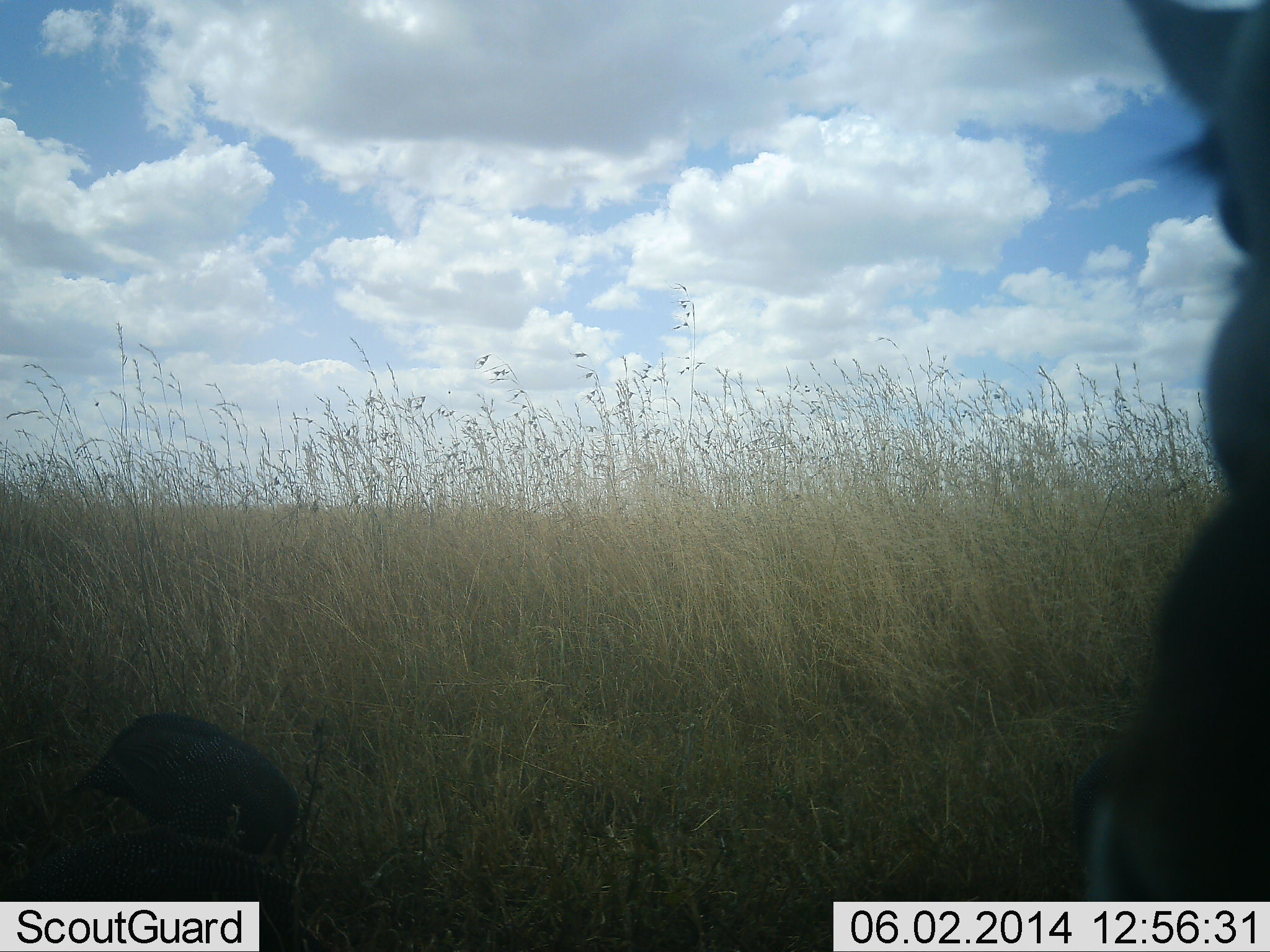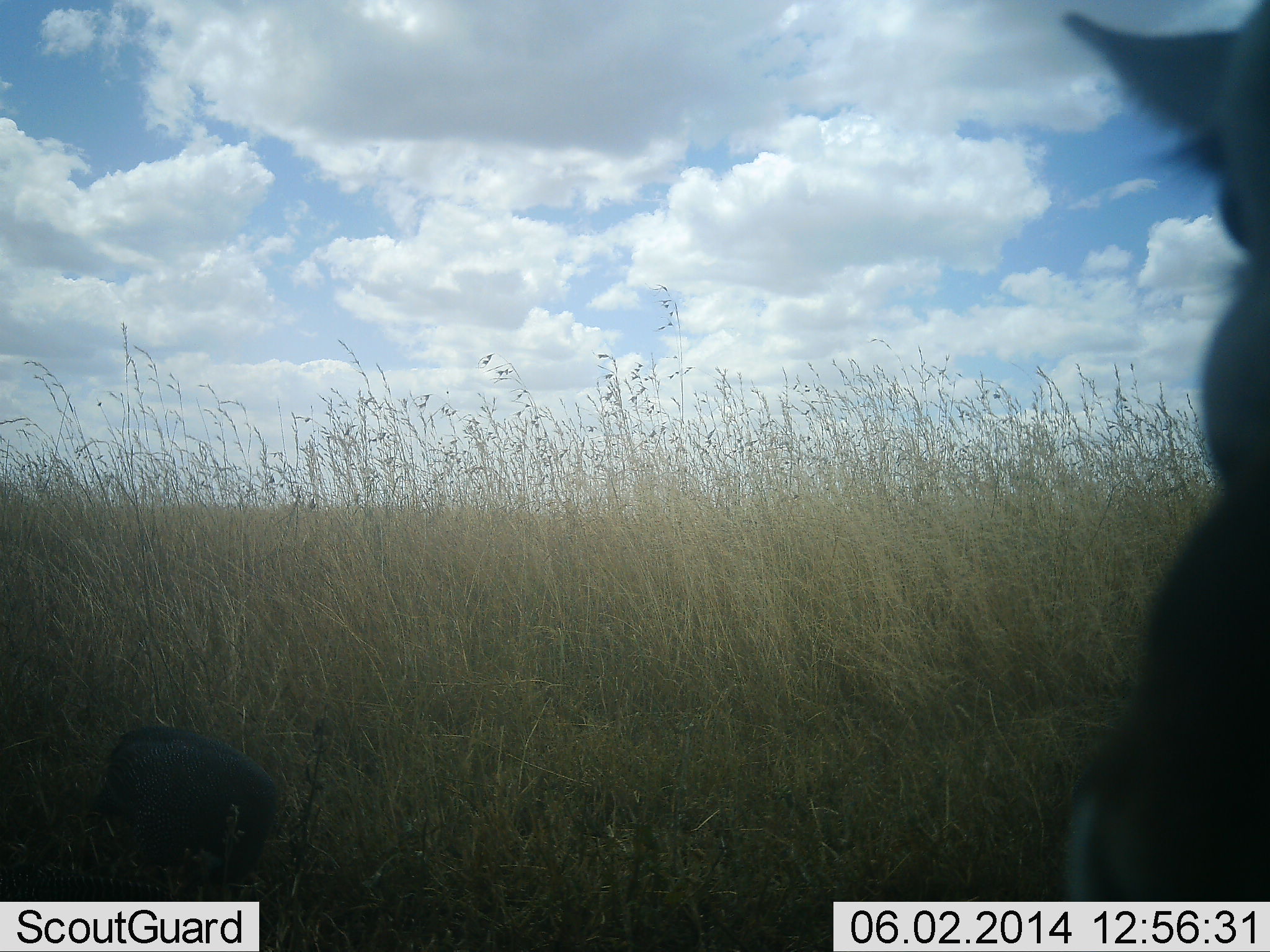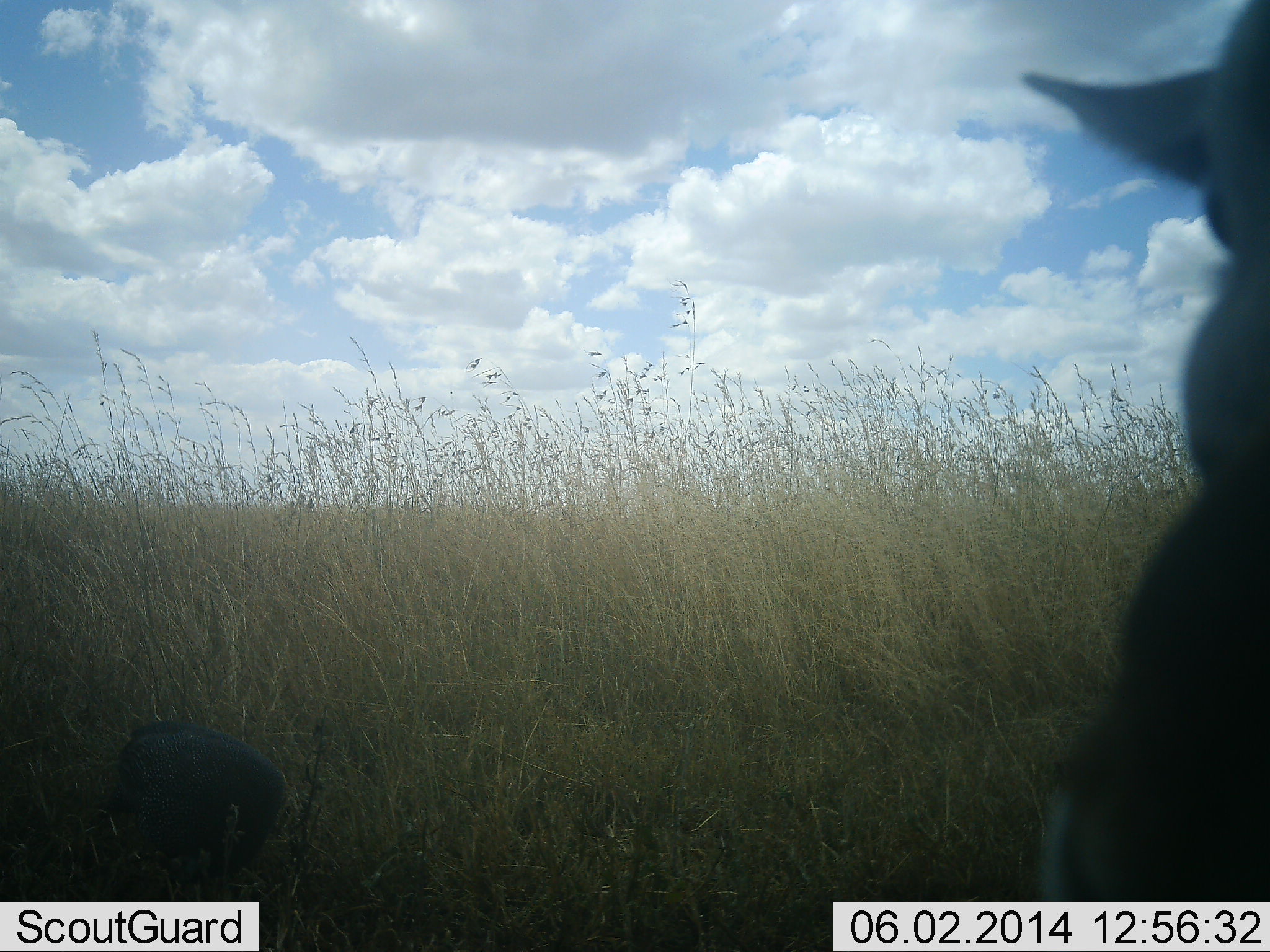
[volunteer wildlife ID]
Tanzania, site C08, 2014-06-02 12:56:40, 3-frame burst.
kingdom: Animalia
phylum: Chordata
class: Mammalia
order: Perissodactyla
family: Equidae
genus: Equus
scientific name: Equus quagga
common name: plains zebra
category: zebra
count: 1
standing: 100%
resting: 0%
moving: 0%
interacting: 0%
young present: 0%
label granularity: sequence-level